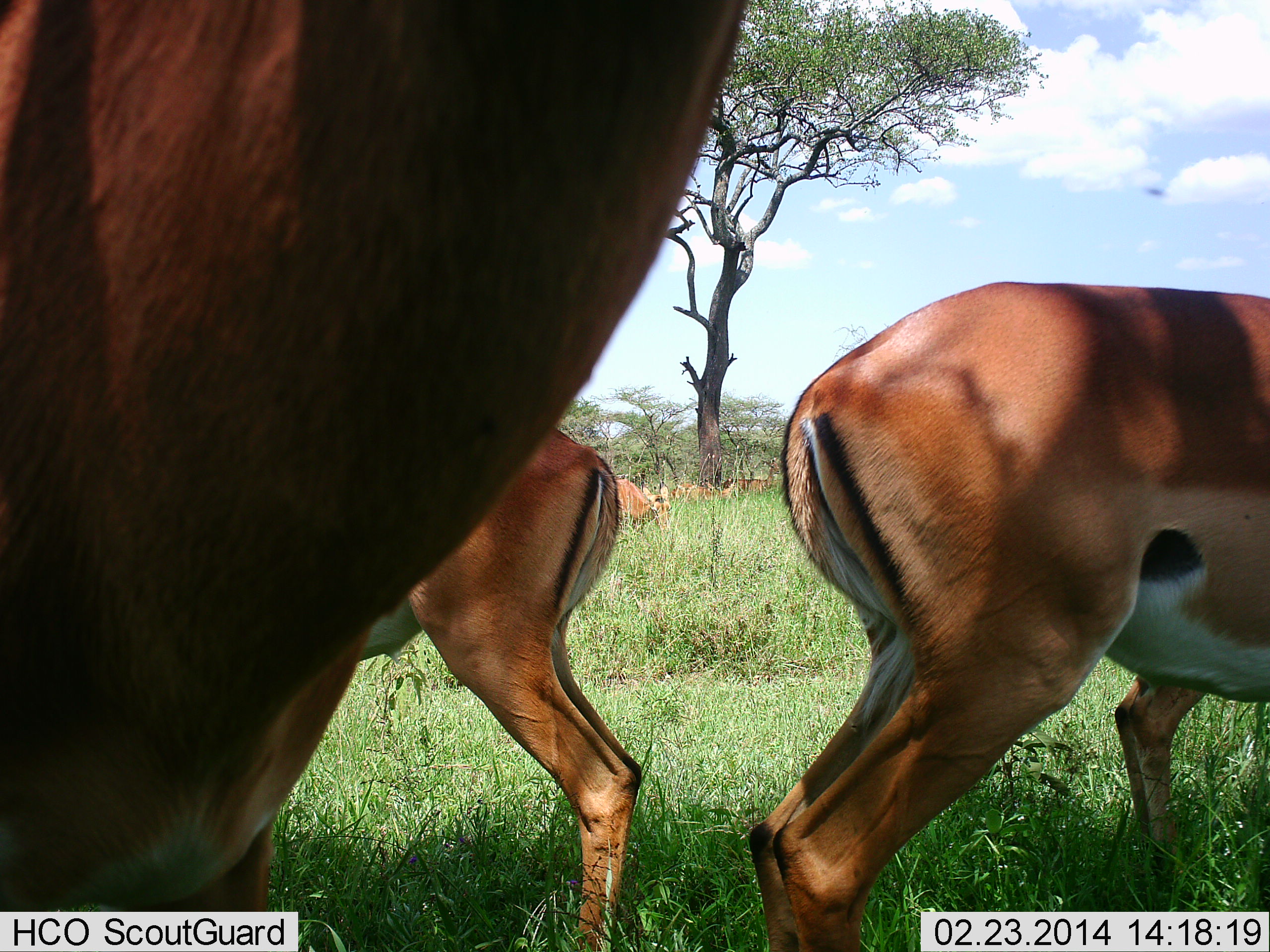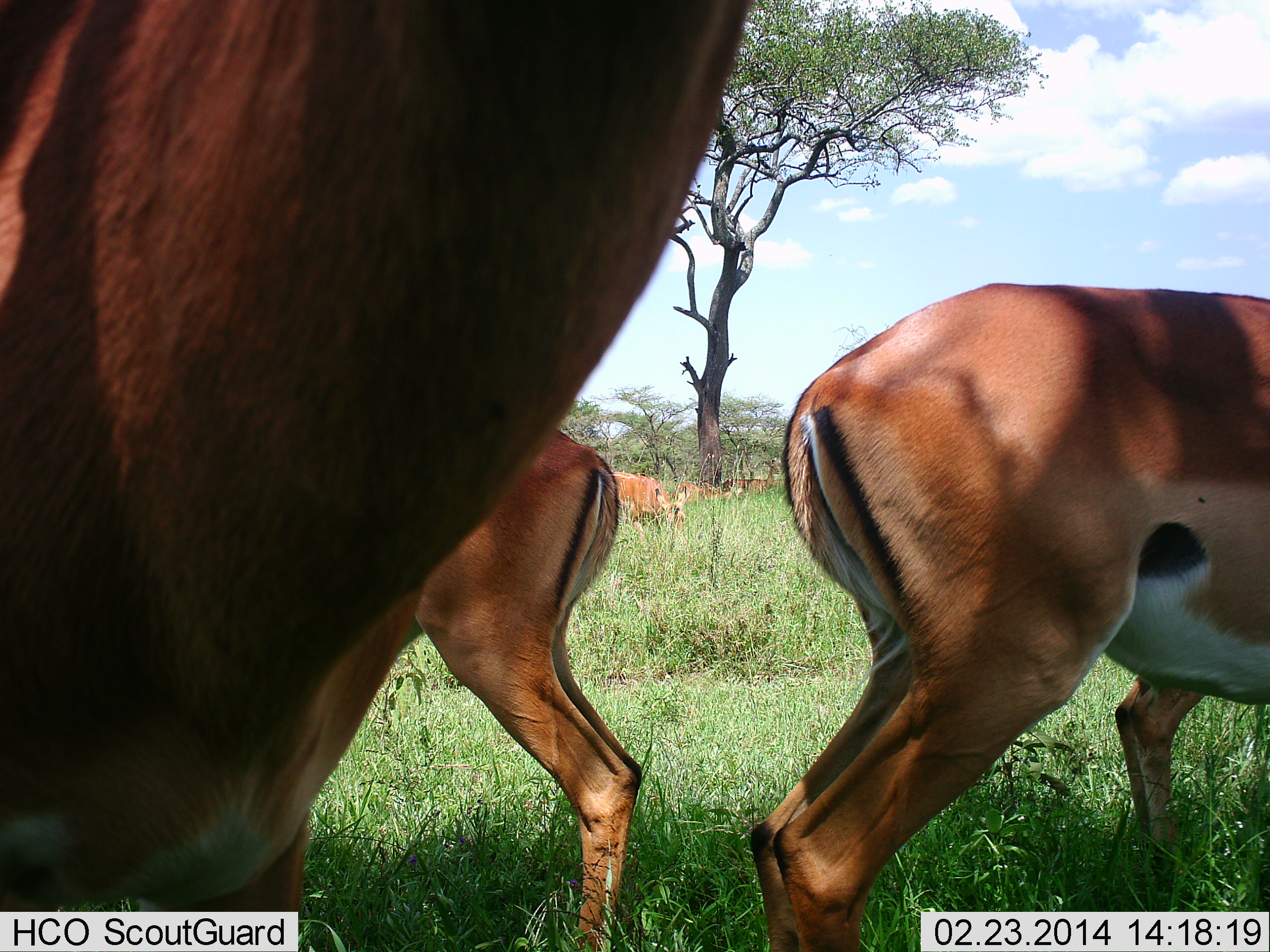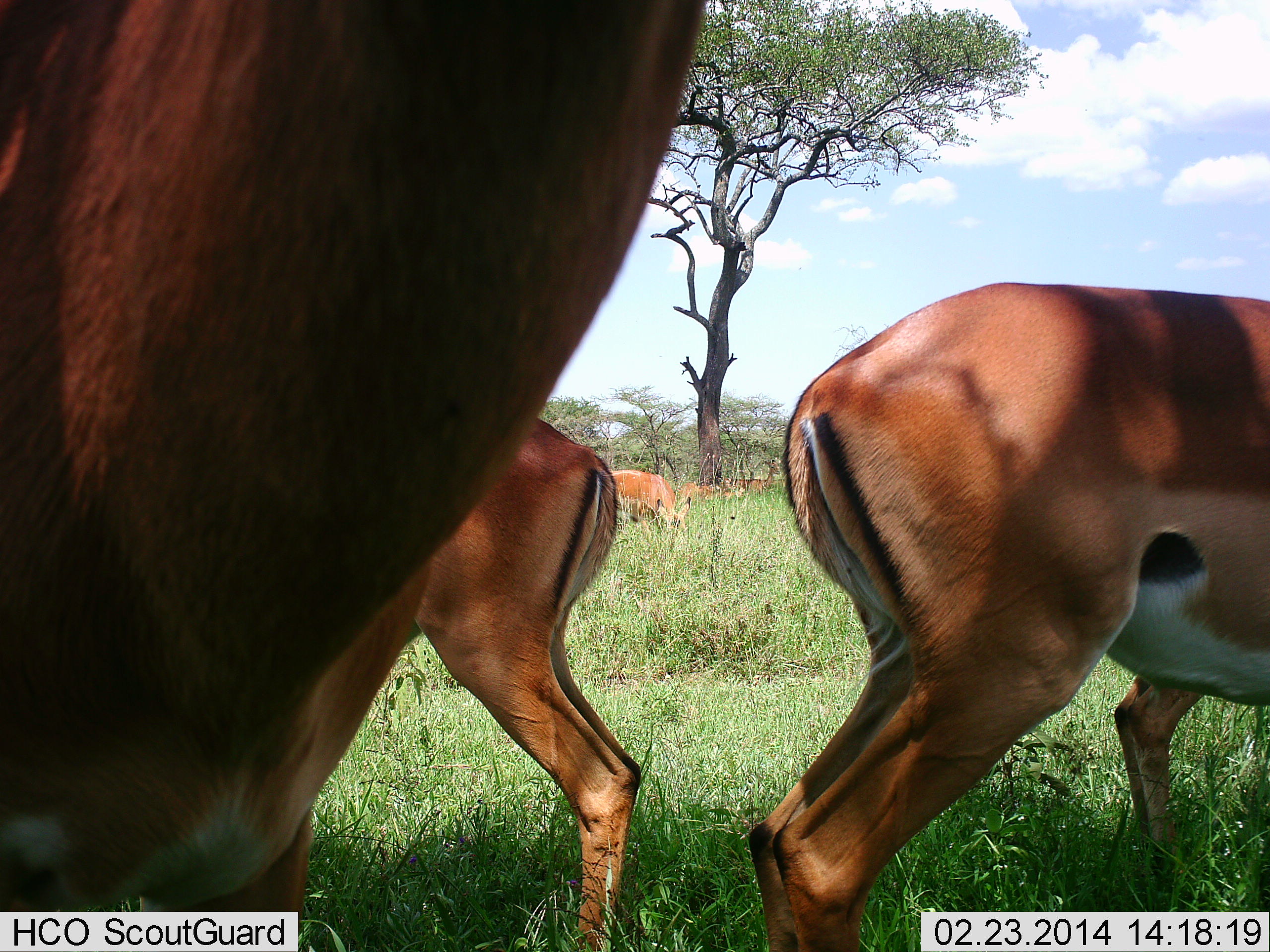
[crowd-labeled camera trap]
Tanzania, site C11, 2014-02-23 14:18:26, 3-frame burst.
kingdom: Animalia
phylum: Chordata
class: Mammalia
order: Artiodactyla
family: Bovidae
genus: Aepyceros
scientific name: Aepyceros melampus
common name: impala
Impala (Aepyceros melampus), count 6. Behavior (volunteer vote fractions): standing 90%, resting 0%, moving 20%, interacting 0%. Young present (vote fraction): 10%. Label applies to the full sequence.